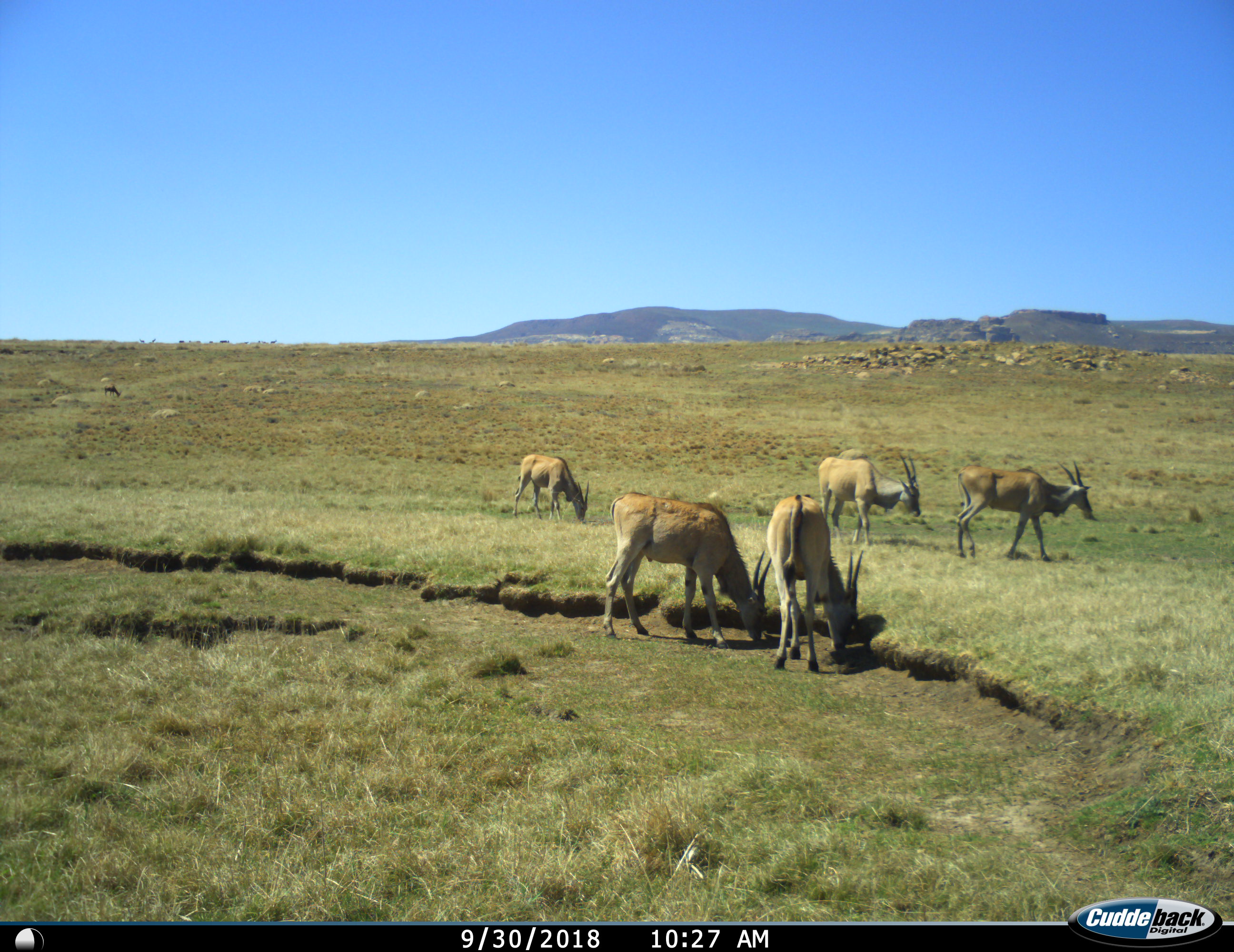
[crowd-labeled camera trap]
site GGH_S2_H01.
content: unidentified animal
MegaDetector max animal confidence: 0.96